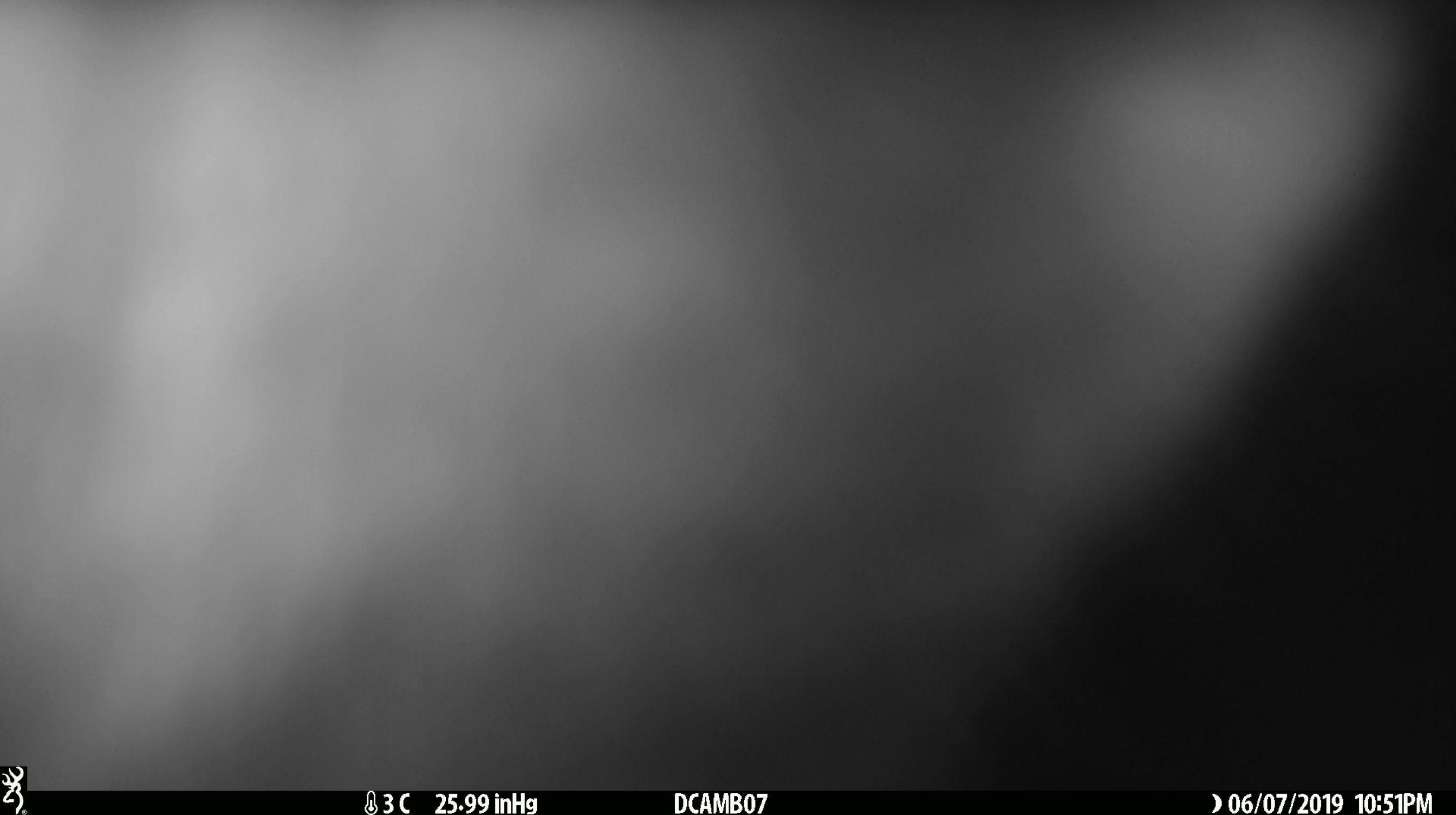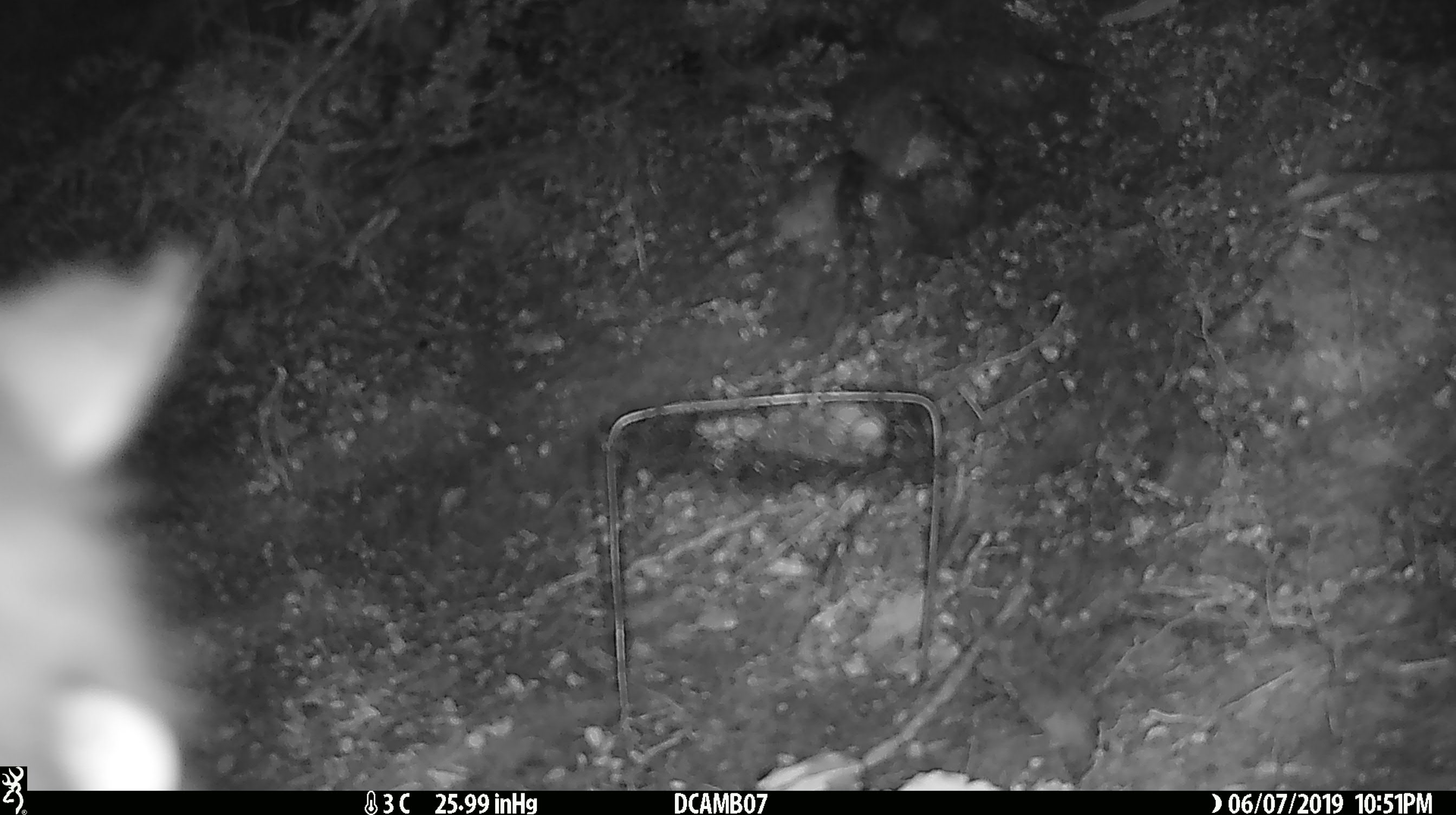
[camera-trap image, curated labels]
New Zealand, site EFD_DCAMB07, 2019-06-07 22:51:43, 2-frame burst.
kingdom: Animalia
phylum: Chordata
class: Mammalia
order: Diprotodontia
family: Phalangeridae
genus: Trichosurus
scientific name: Trichosurus vulpecula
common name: common brushtail possum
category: possum